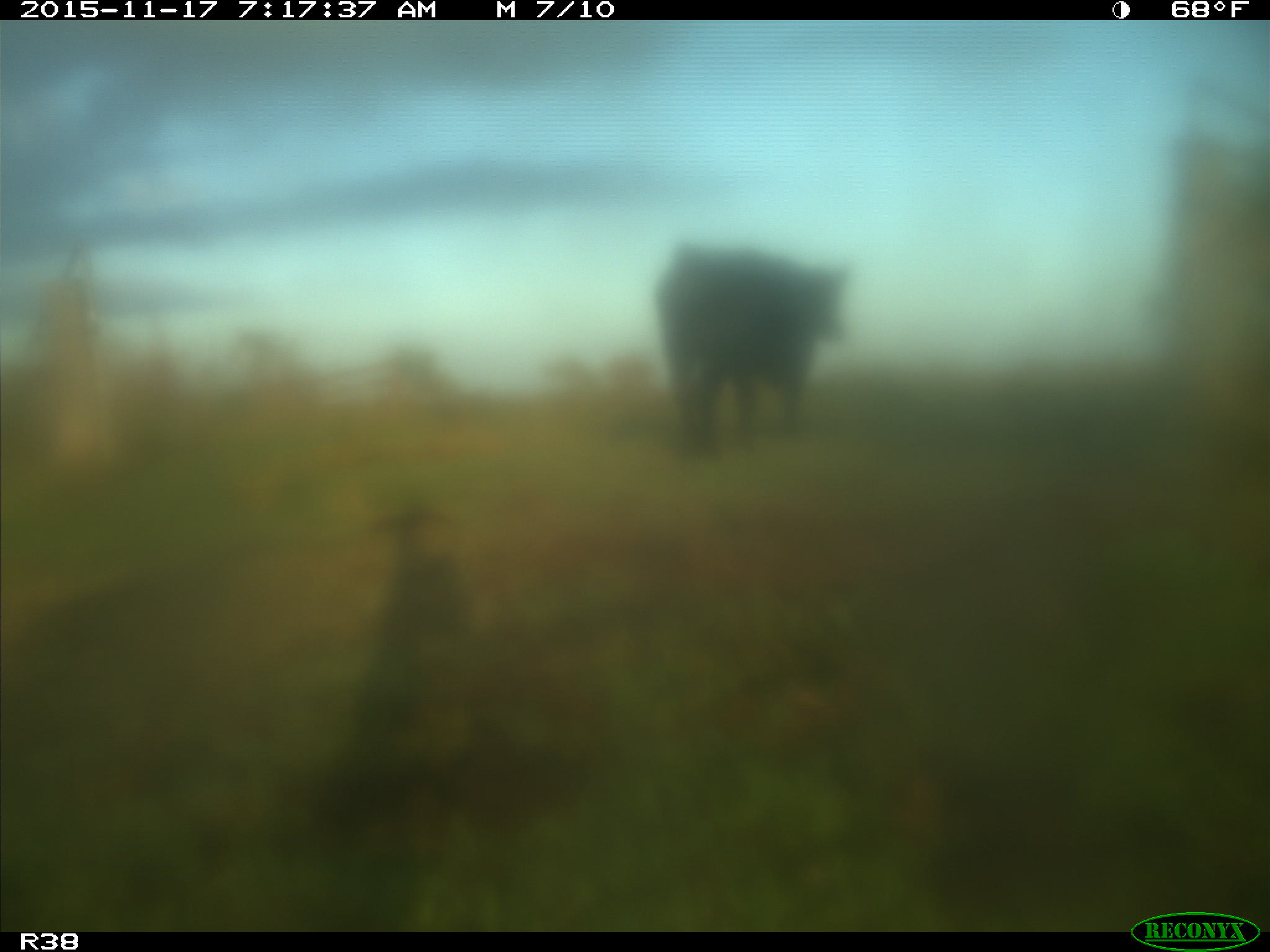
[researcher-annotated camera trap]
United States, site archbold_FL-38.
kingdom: Animalia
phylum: Chordata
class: Mammalia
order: Artiodactyla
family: Bovidae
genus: Bos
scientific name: Bos taurus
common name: domestic cow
Bos taurus (domestic cow).